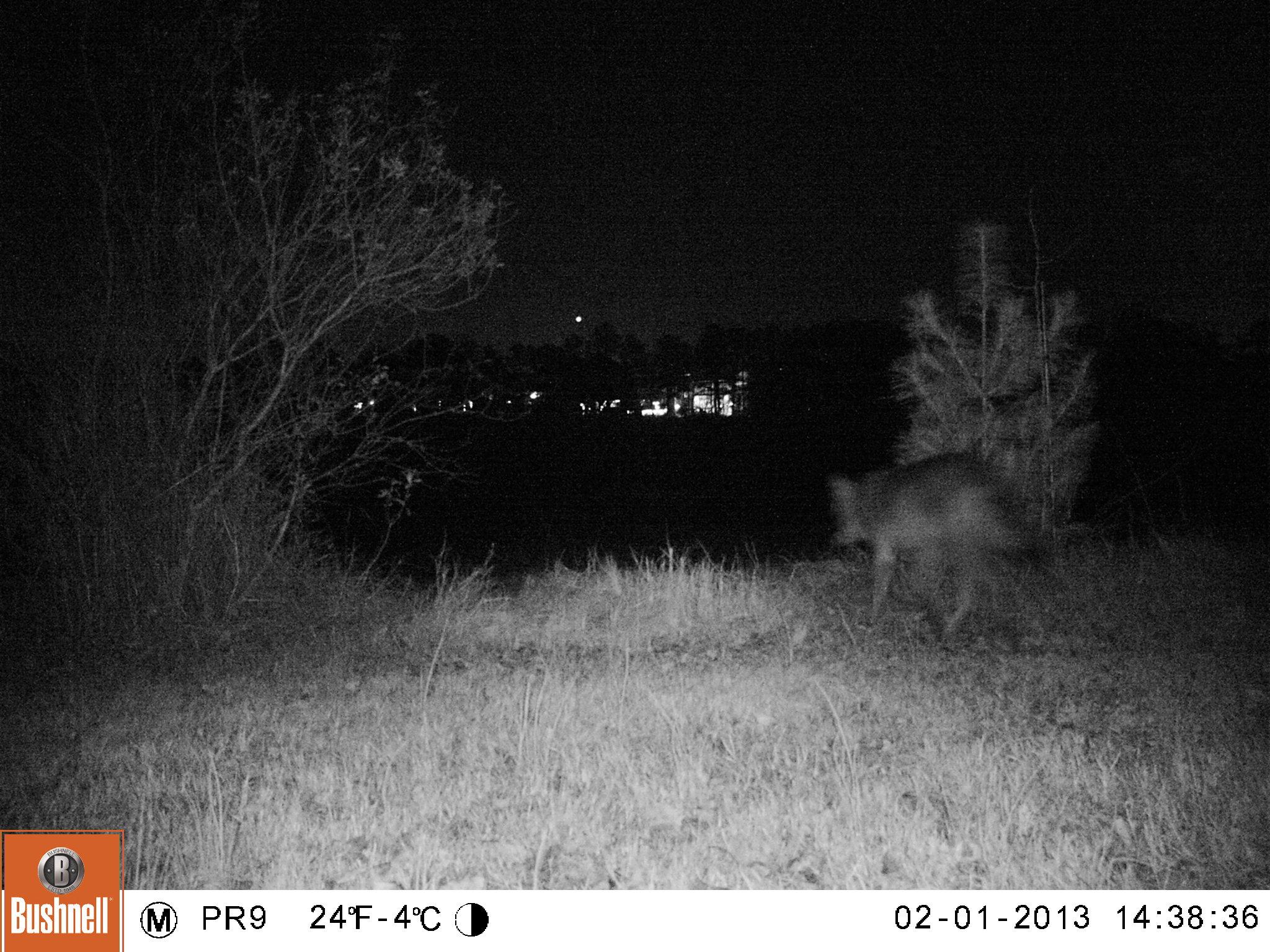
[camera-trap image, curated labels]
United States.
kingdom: Animalia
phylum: Chordata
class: Mammalia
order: Carnivora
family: Canidae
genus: Canis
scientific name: Canis latrans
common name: coyote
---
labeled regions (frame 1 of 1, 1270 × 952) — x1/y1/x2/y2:
Coyote: 818/458/1043/646